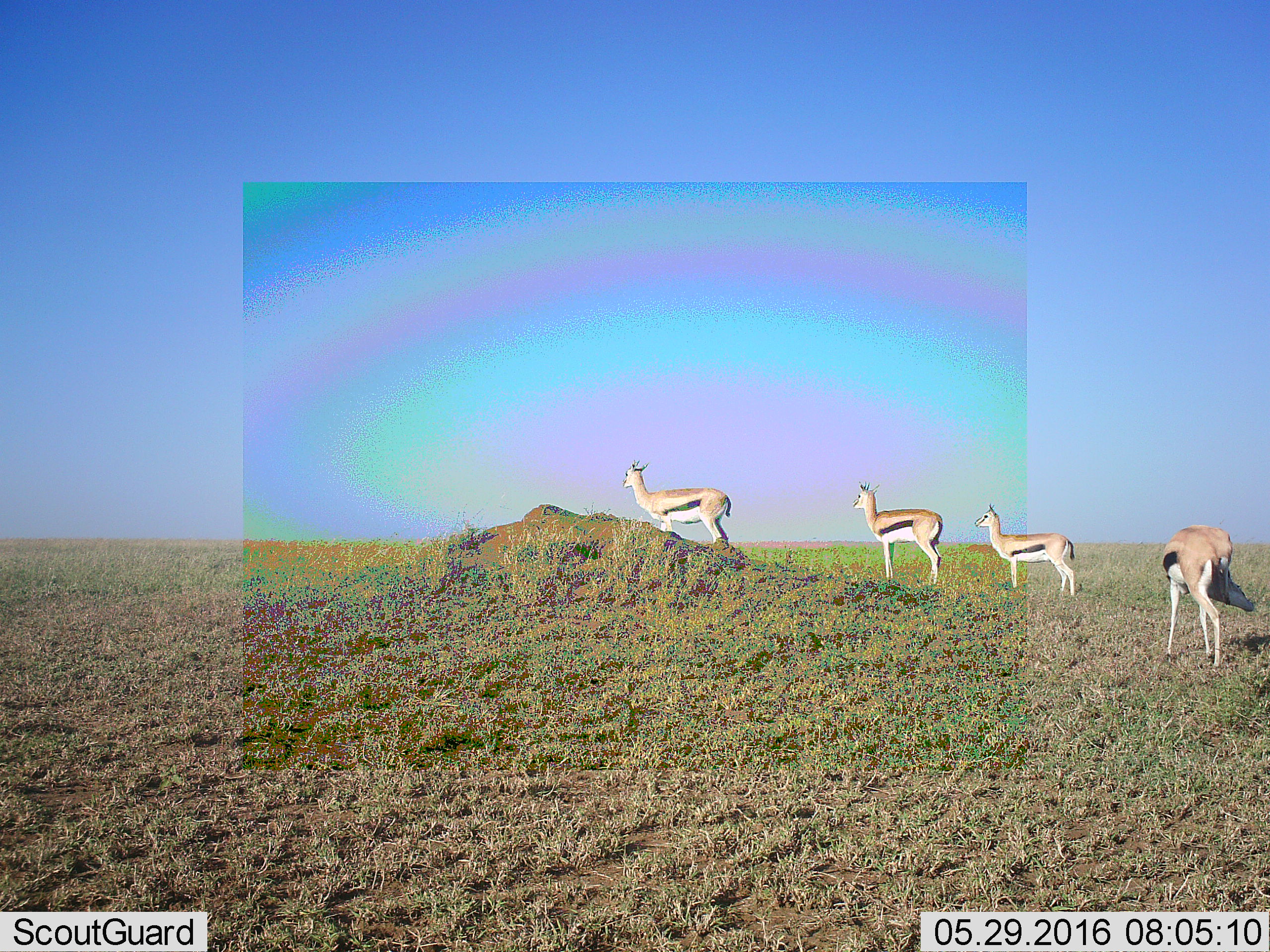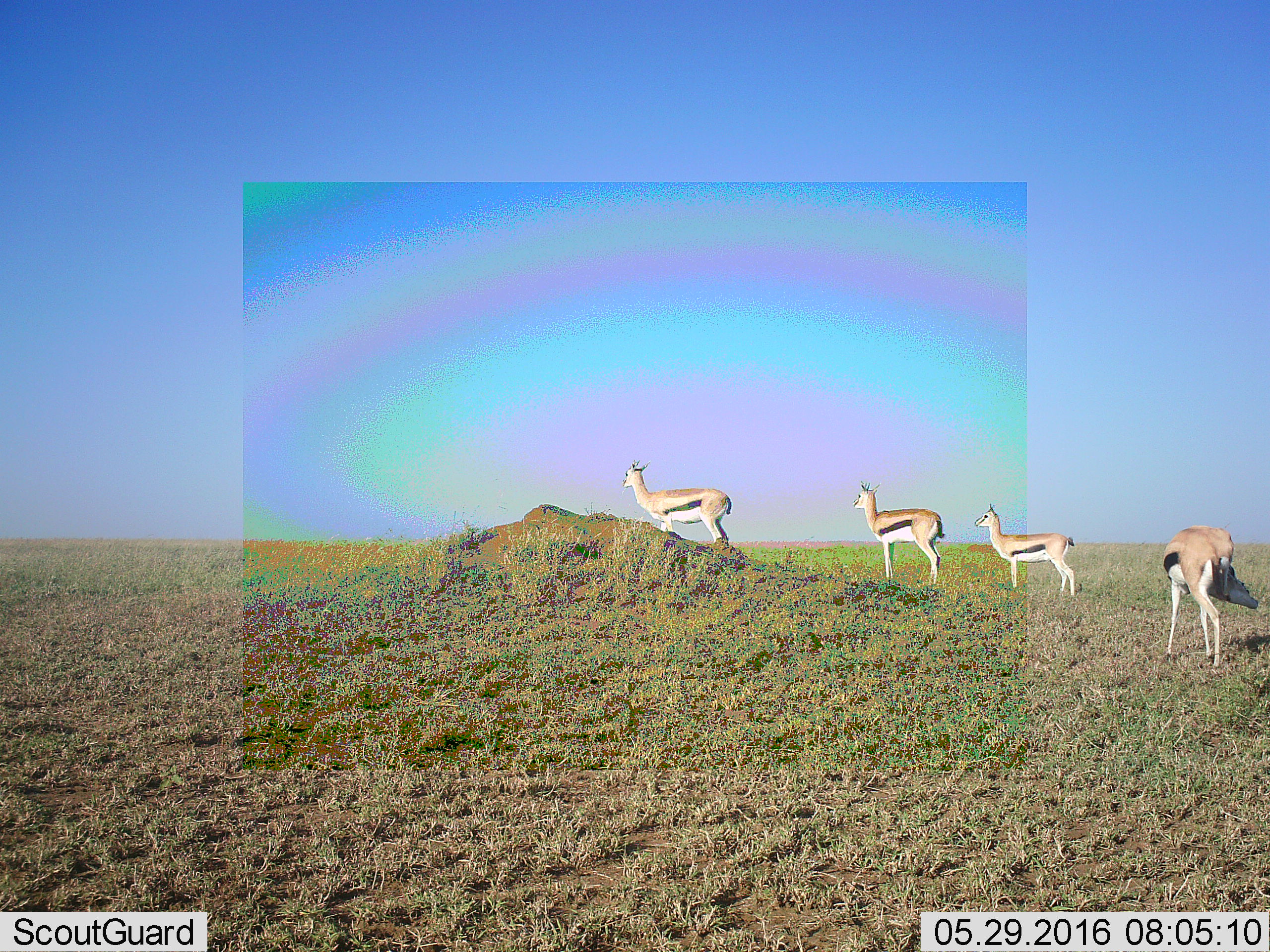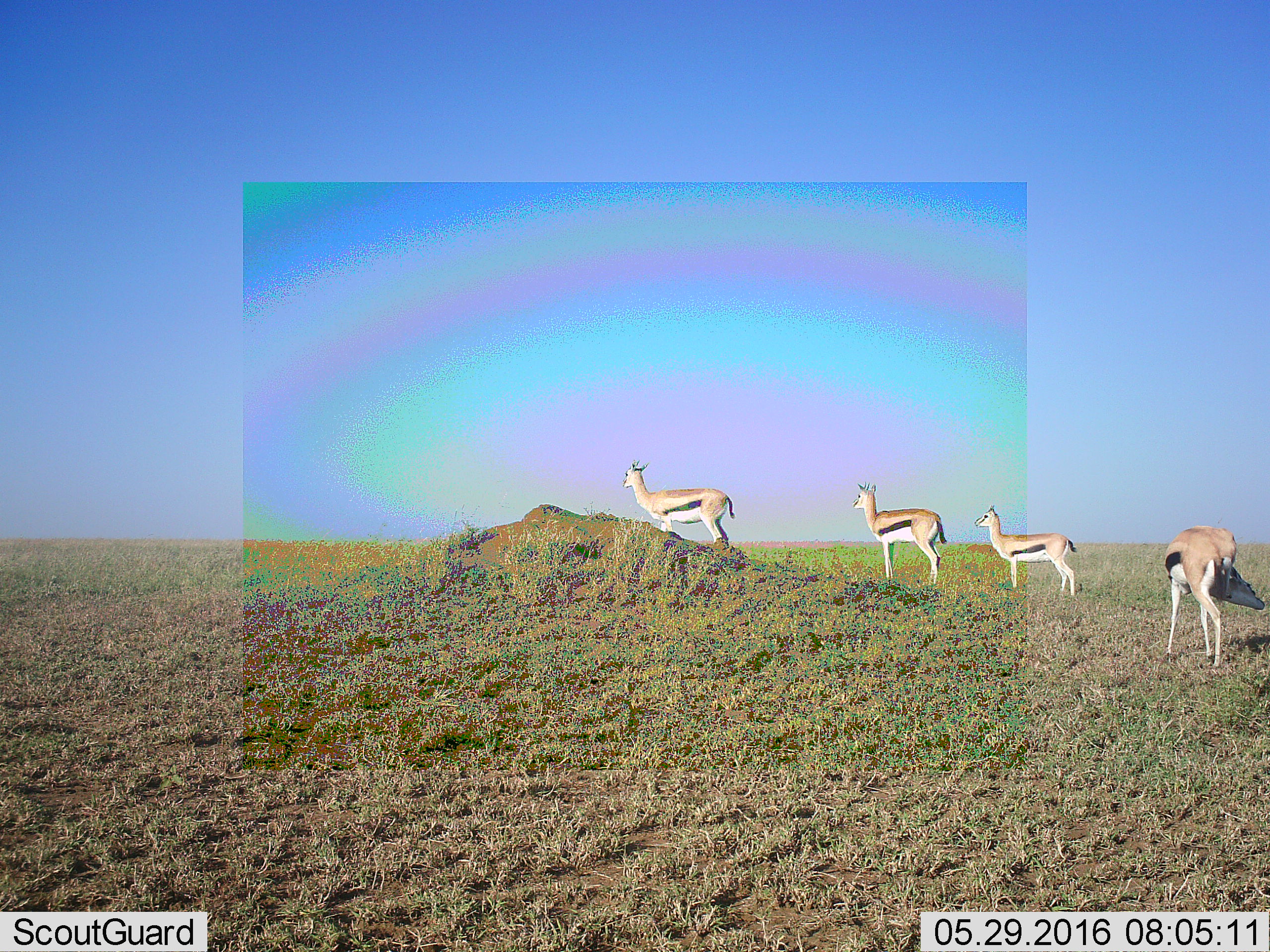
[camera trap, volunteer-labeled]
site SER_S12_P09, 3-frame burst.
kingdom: Animalia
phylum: Chordata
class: Mammalia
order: Artiodactyla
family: Bovidae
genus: Eudorcas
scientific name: Eudorcas thomsonii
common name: thomson's gazelle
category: gazellethomsons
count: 4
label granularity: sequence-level